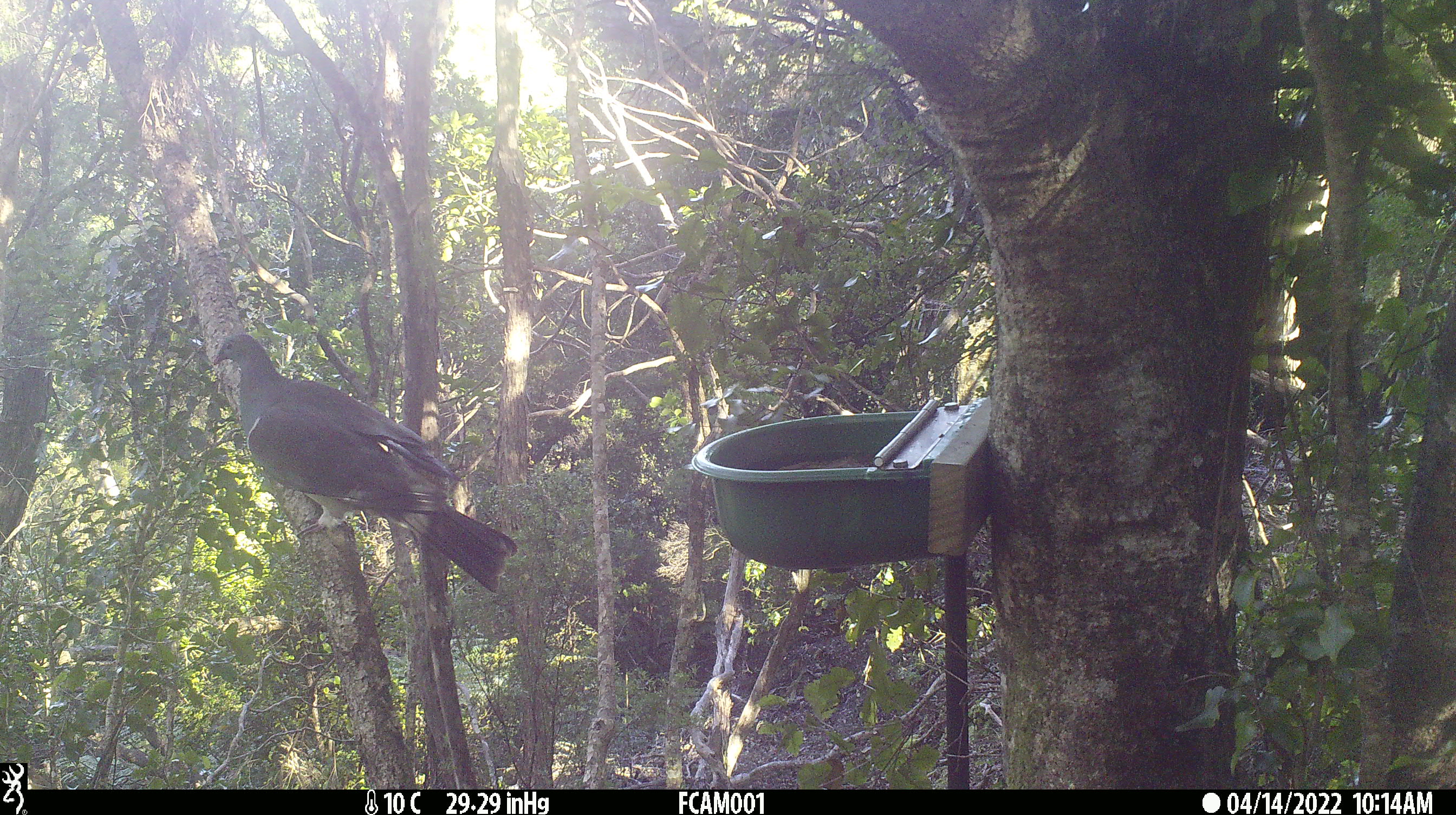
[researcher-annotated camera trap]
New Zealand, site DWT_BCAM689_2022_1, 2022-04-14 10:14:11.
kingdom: Animalia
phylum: Chordata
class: Aves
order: Columbiformes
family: Columbidae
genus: Hemiphaga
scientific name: Hemiphaga novaeseelandiae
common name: new zealand pigeon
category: kereru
Kereru (new zealand pigeon) (Hemiphaga novaeseelandiae).